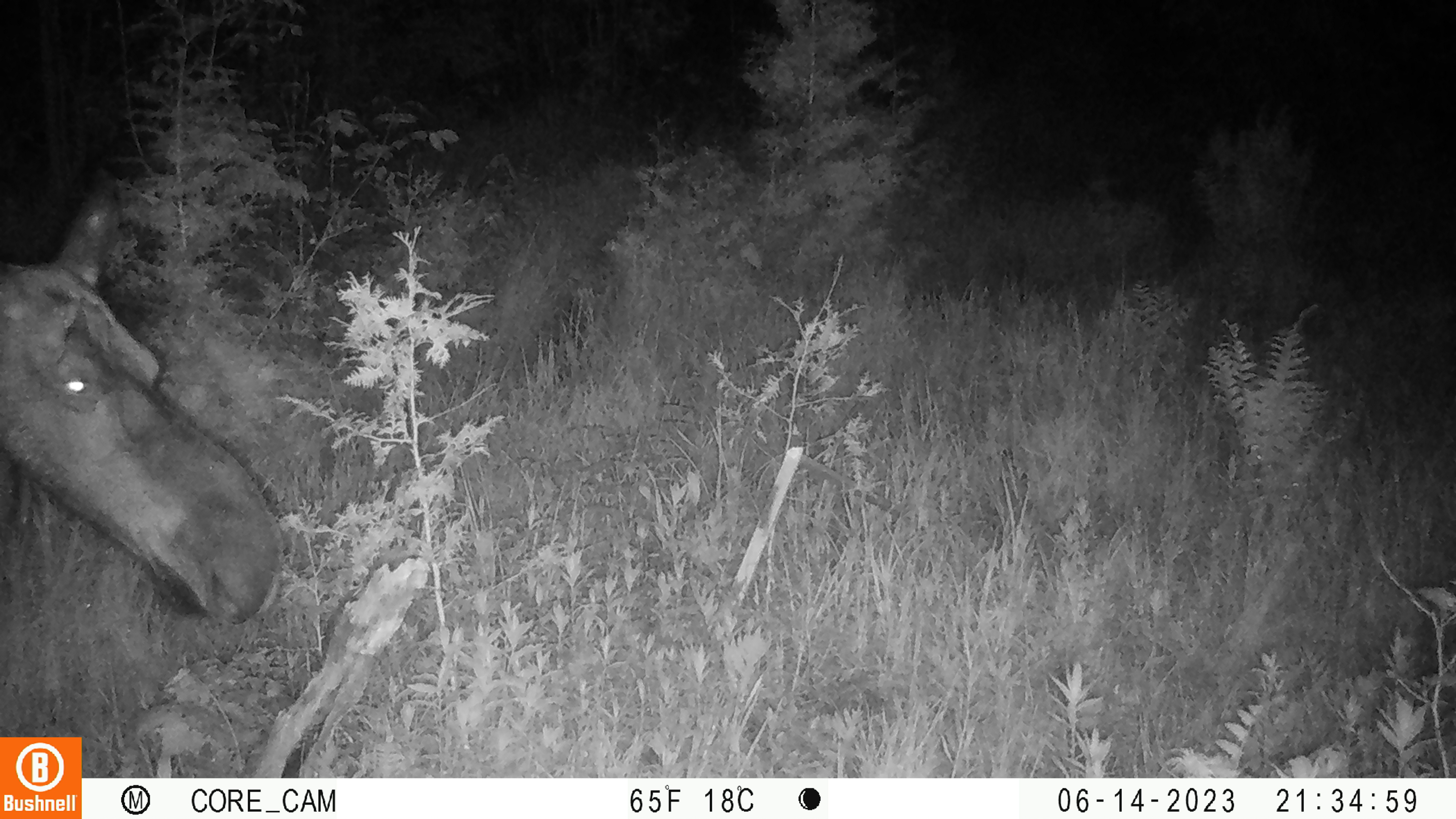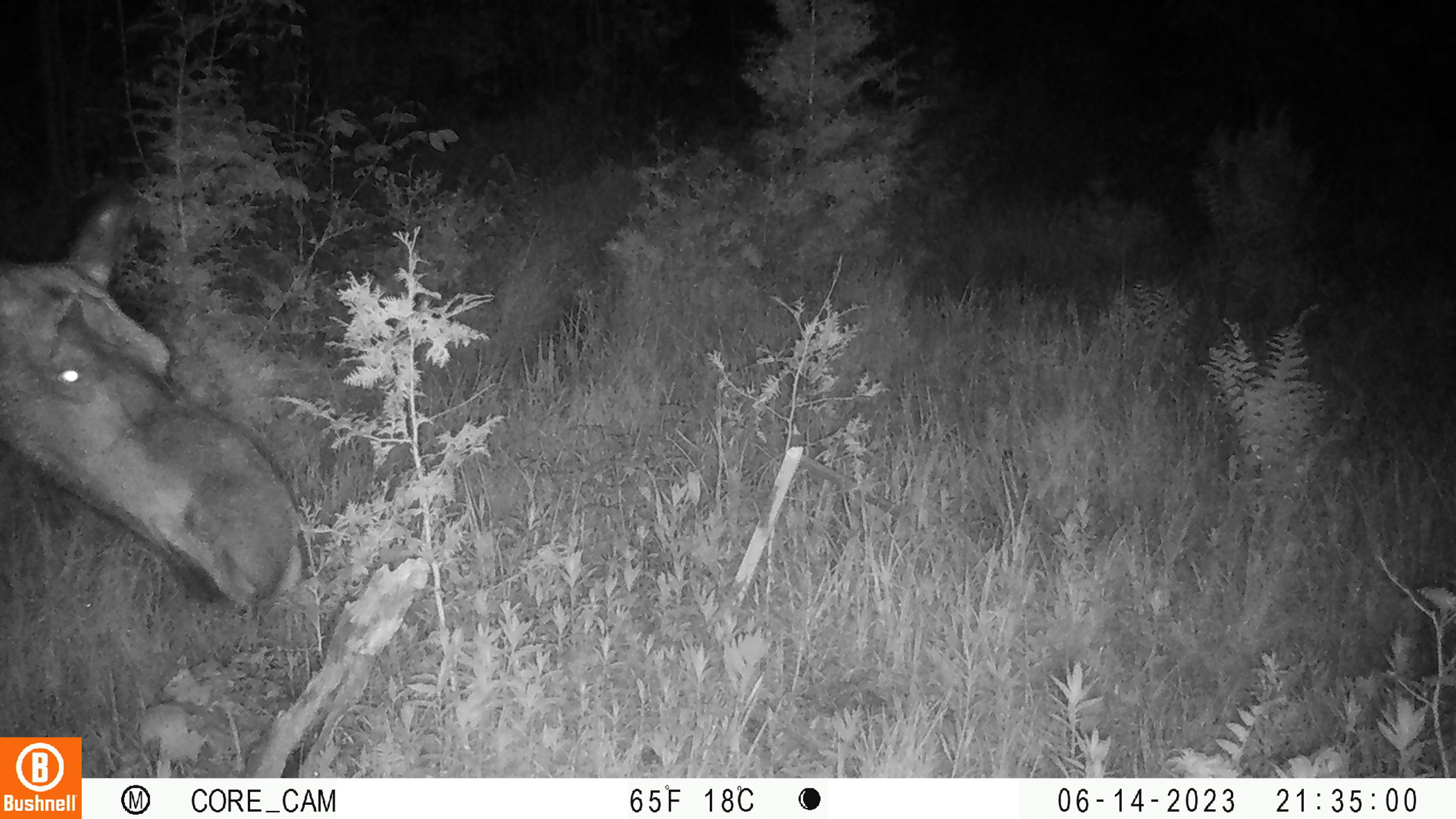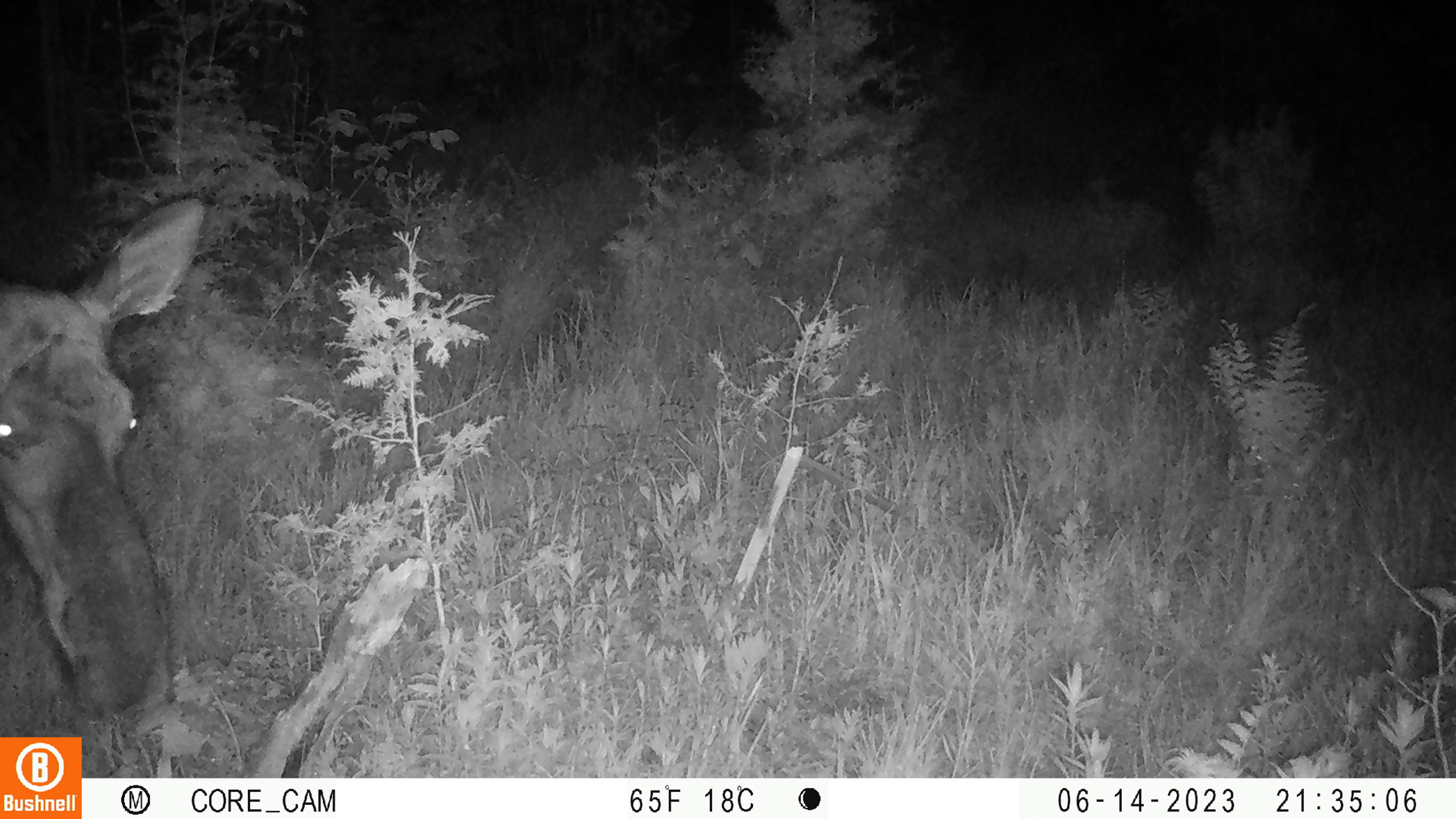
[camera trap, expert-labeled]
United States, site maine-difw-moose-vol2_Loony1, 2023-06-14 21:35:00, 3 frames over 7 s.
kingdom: Animalia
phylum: Chordata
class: Mammalia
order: Artiodactyla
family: Cervidae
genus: Alces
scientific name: Alces alces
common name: moose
Moose (Alces alces).